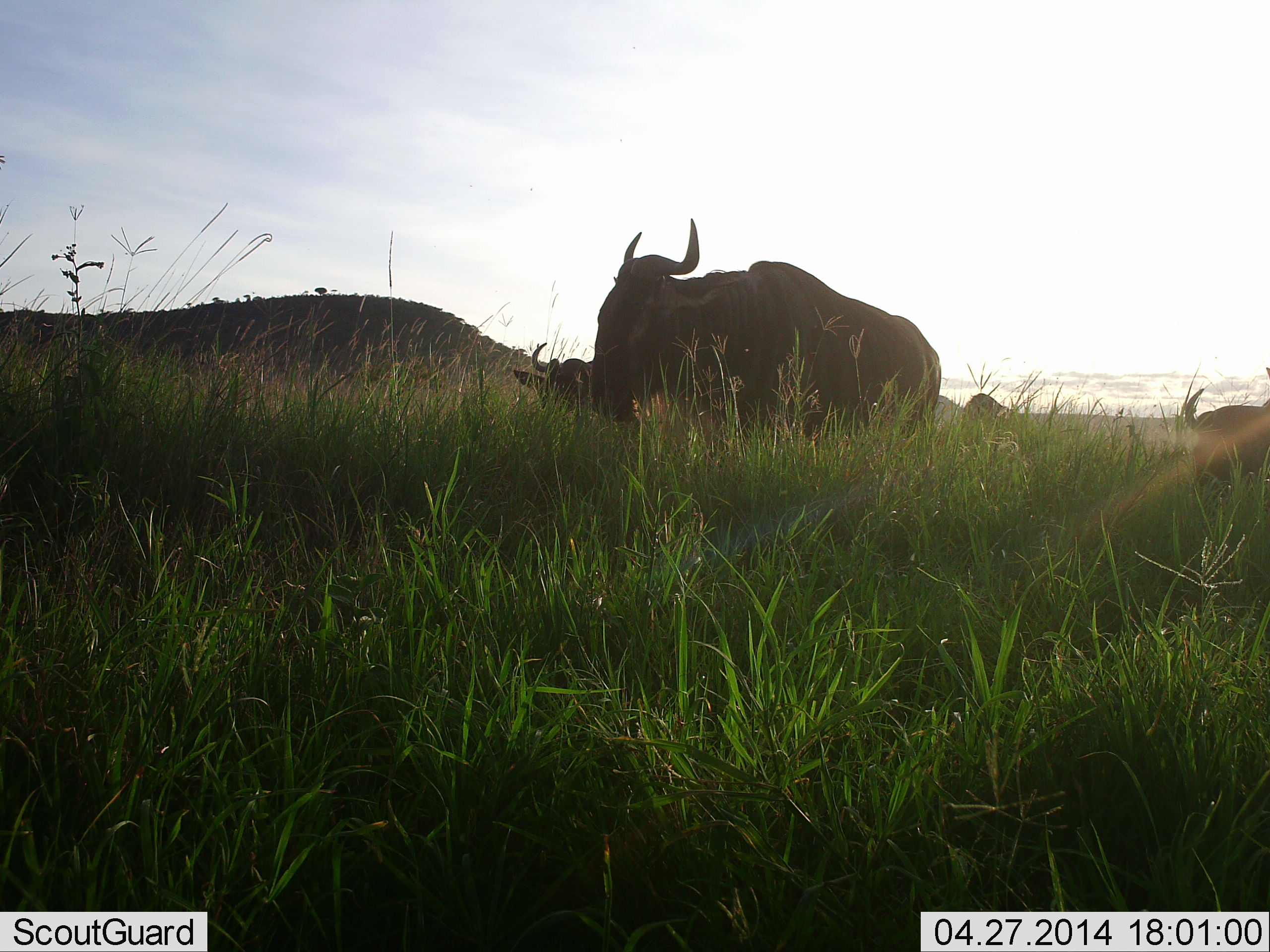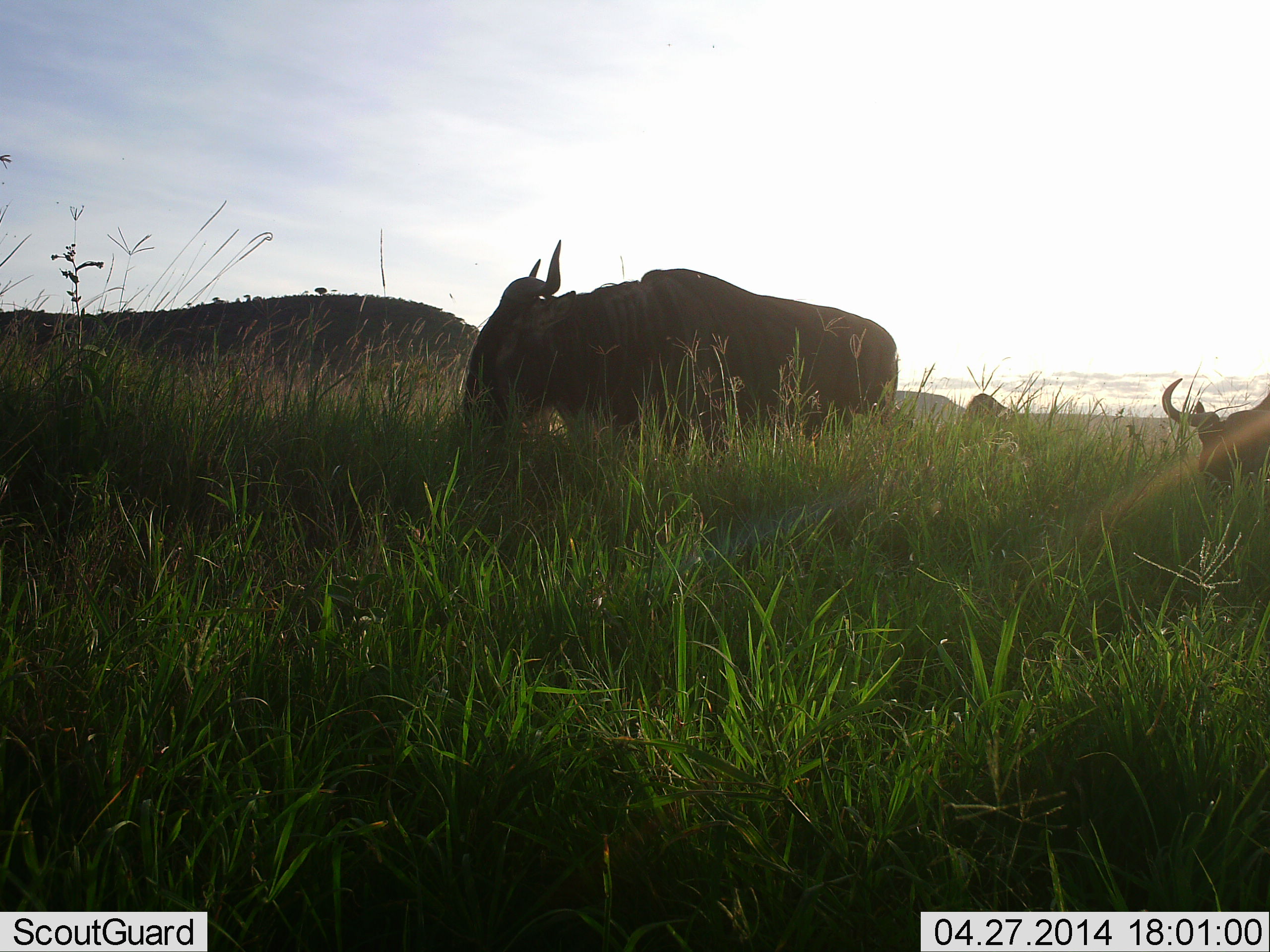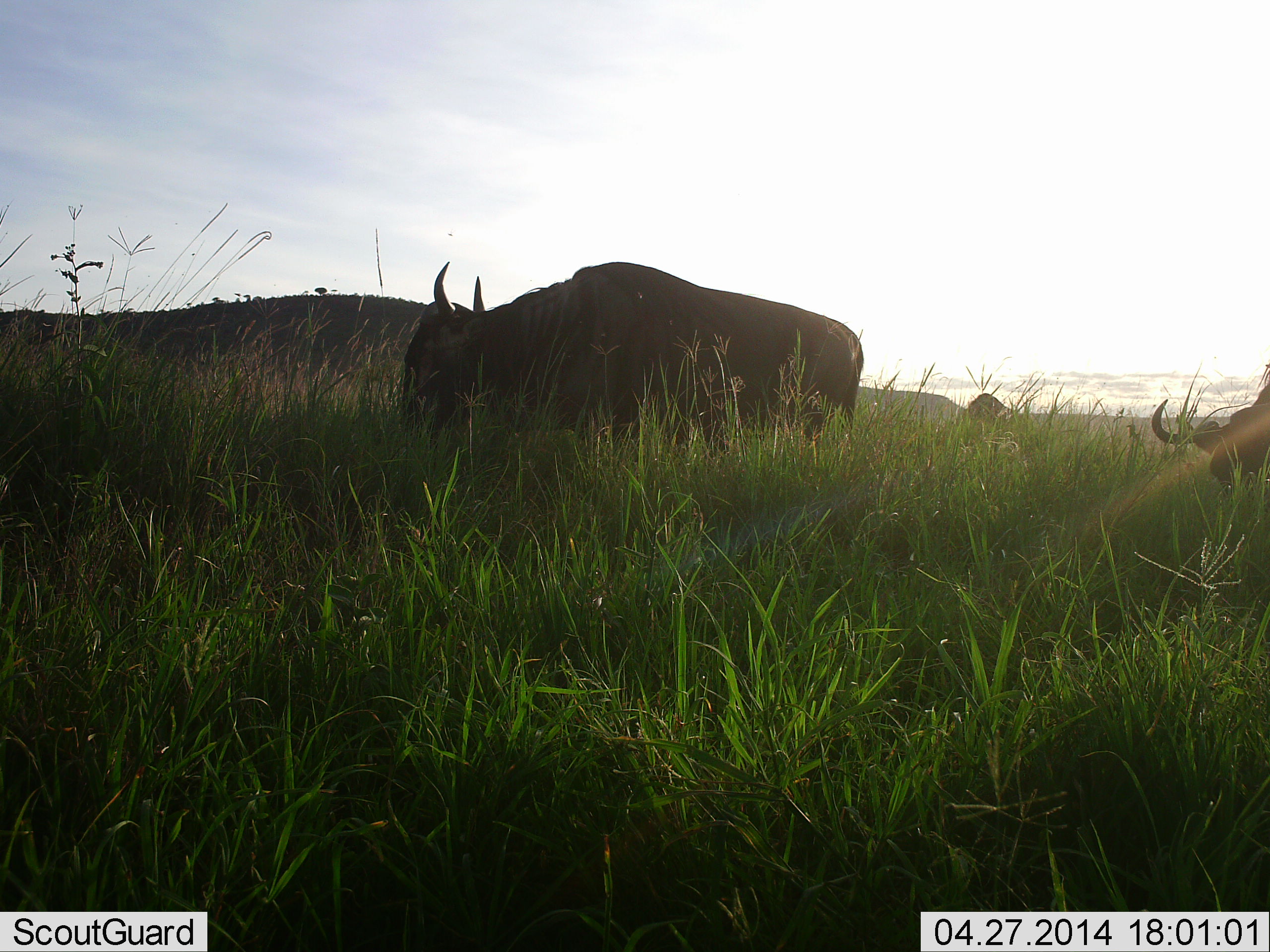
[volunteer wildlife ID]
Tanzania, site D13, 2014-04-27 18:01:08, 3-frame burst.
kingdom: Animalia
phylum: Chordata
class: Mammalia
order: Artiodactyla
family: Bovidae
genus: Connochaetes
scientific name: Connochaetes taurinus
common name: blue wildebeest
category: wildebeest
Wildebeest (blue wildebeest) (Connochaetes taurinus), count 3. Behavior (volunteer vote fractions): standing 30%, resting 10%, moving 60%, interacting 10%. Young present (vote fraction): 0%. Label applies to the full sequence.